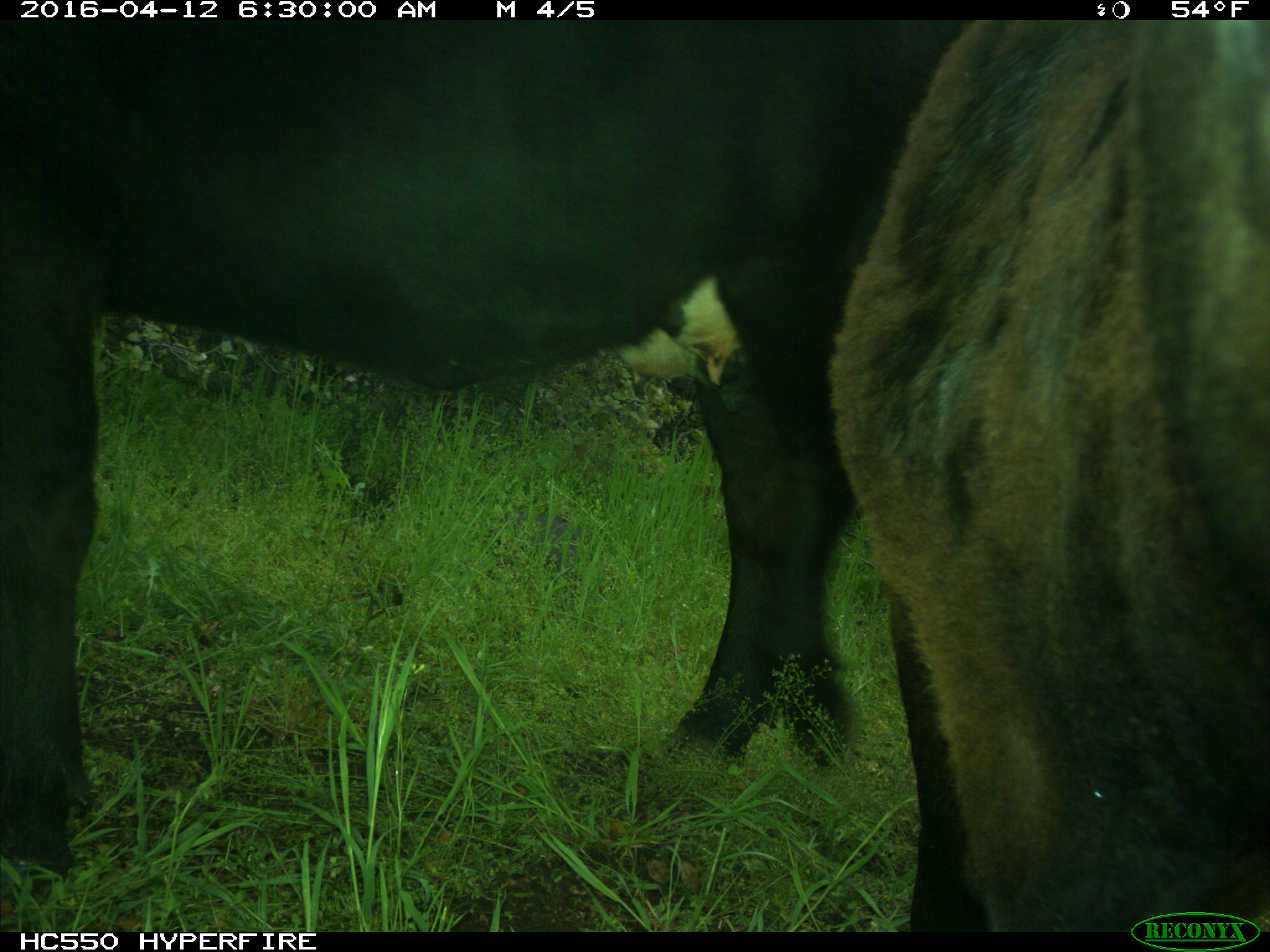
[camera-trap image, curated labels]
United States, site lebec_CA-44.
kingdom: Animalia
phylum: Chordata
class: Mammalia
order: Artiodactyla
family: Bovidae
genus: Bos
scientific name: Bos taurus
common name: domestic cow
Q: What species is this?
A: Bos taurus (domestic cow).